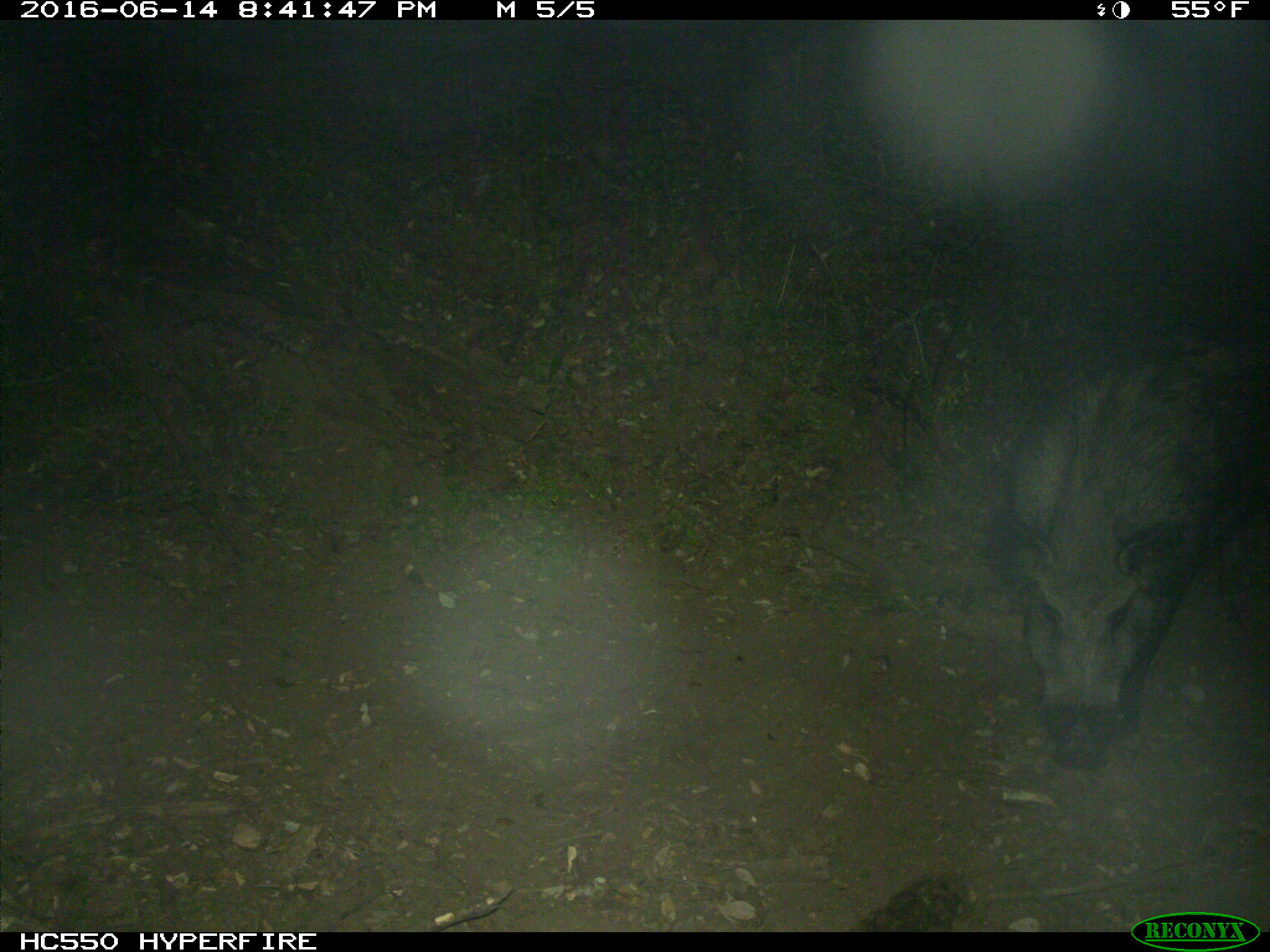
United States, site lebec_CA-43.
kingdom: Animalia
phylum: Chordata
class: Mammalia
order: Artiodactyla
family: Suidae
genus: Sus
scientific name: Sus scrofa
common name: wild boar